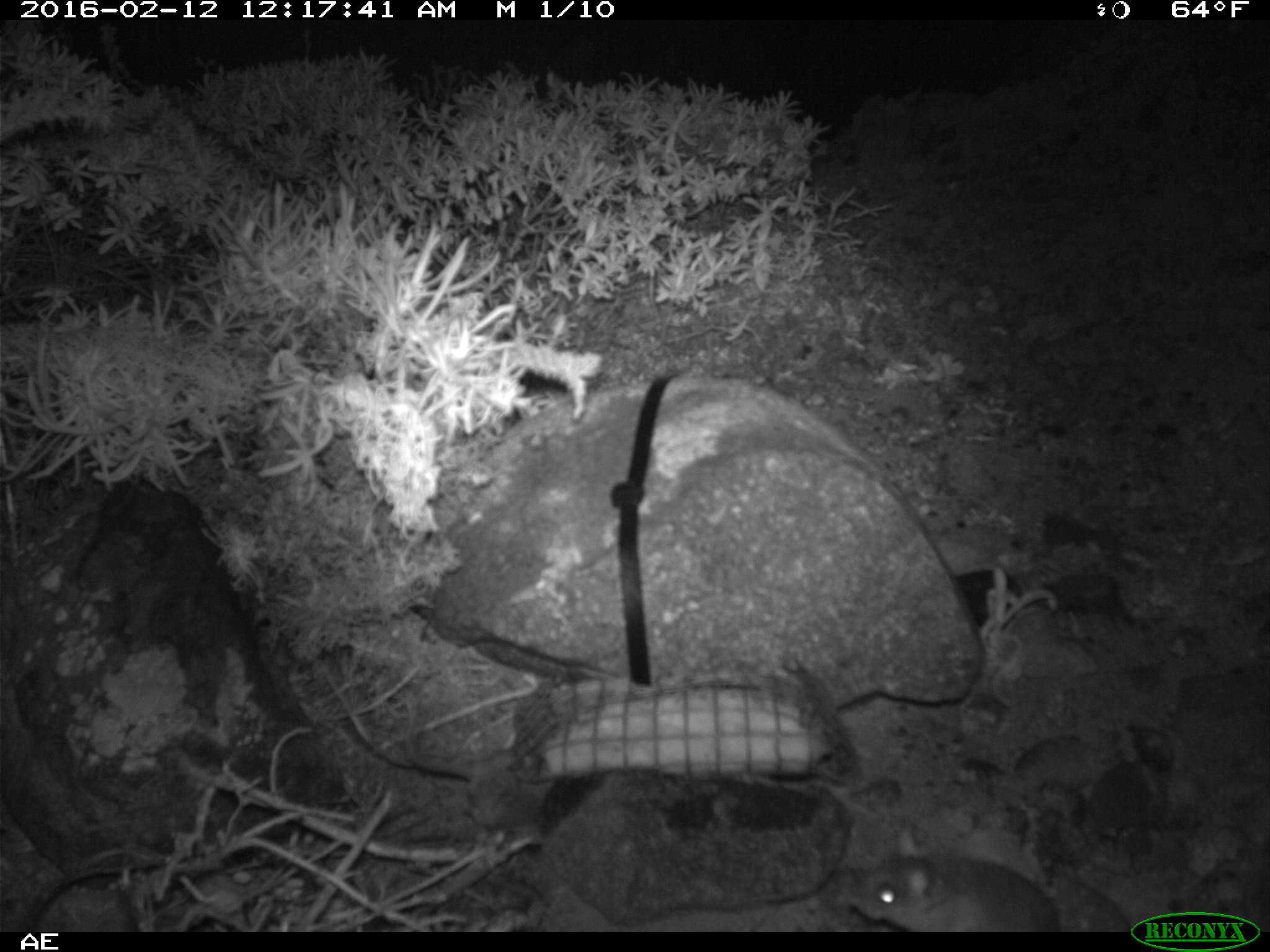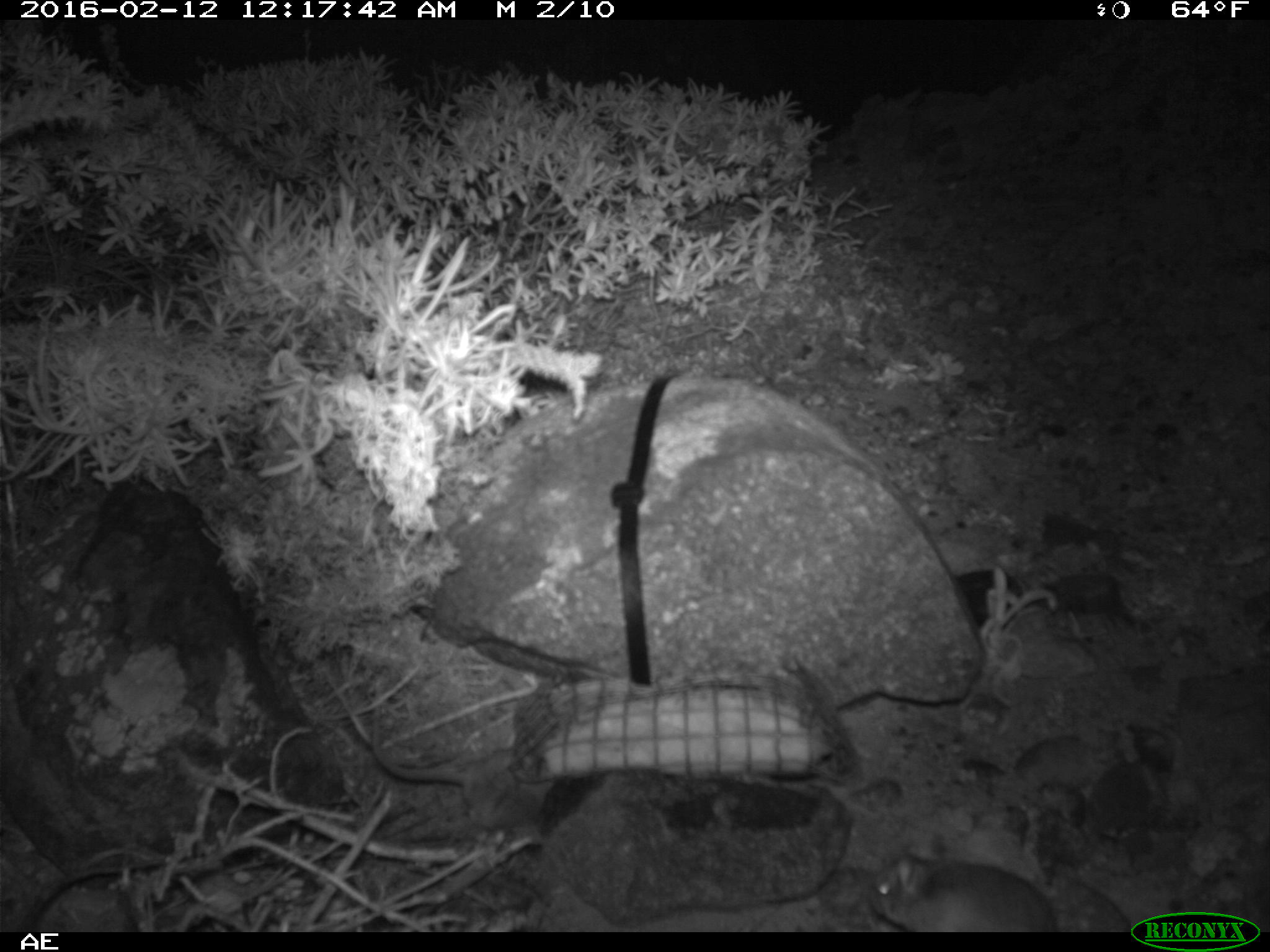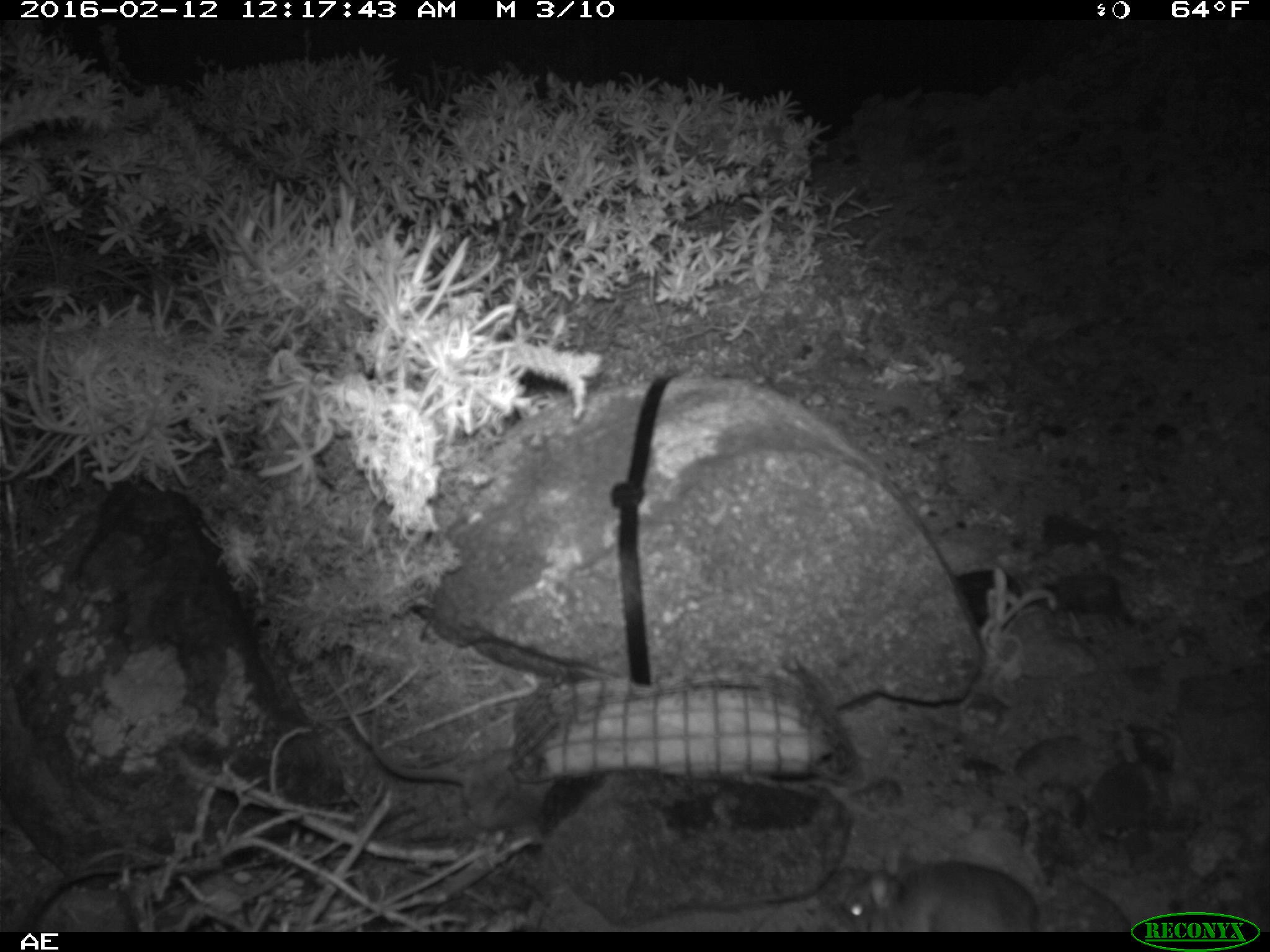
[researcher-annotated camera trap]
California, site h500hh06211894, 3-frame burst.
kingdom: Animalia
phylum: Chordata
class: Mammalia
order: Rodentia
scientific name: Rodentia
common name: rodent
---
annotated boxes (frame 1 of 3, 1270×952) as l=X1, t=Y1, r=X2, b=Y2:
rodent: l=856, t=822, r=1064, b=932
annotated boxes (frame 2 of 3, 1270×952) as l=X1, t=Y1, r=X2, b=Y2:
rodent: l=866, t=839, r=1060, b=931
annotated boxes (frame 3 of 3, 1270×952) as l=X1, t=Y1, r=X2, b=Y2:
rodent: l=842, t=844, r=1039, b=932